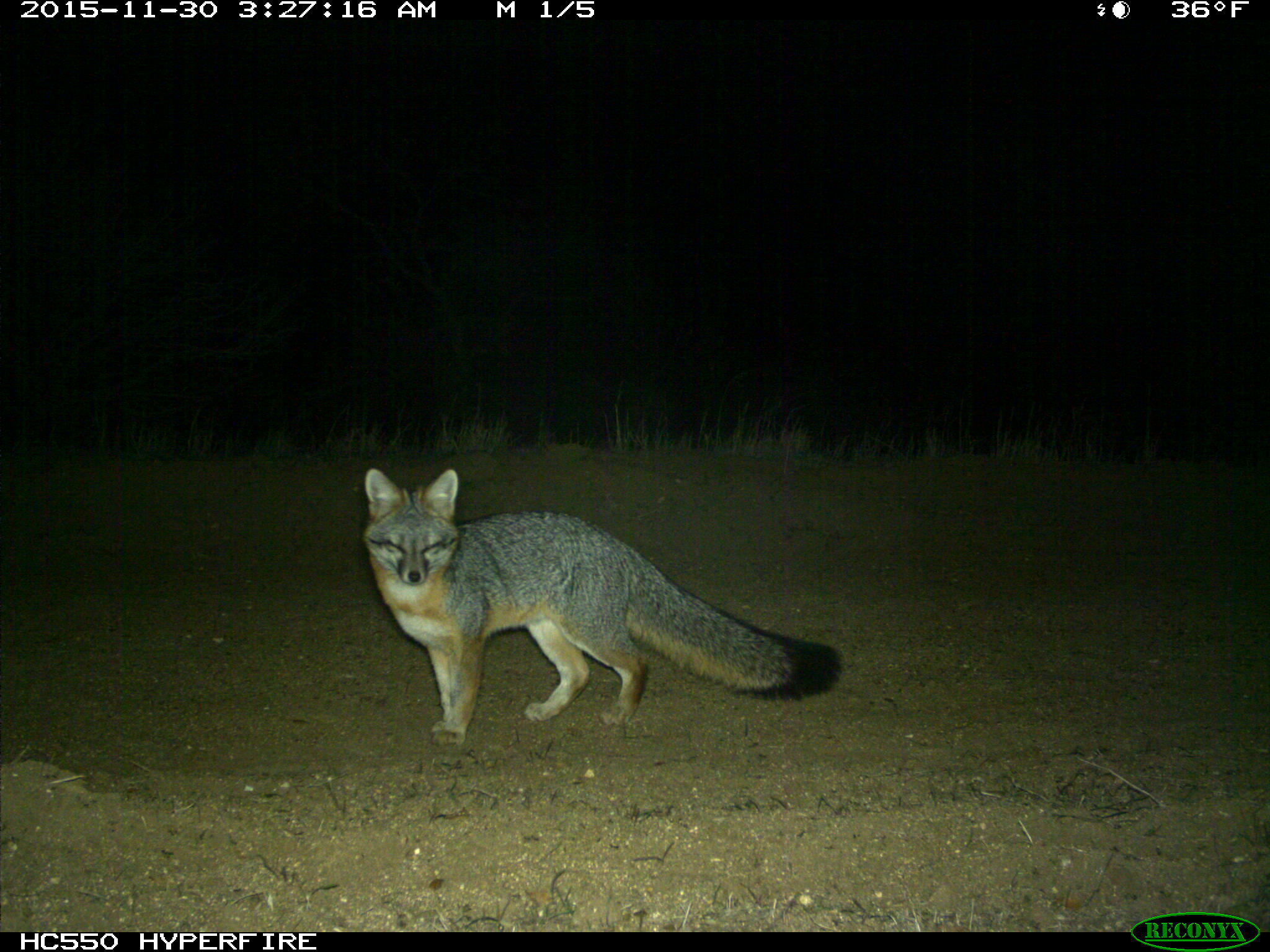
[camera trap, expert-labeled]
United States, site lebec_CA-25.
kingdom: Animalia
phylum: Chordata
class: Mammalia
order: Carnivora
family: Canidae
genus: Urocyon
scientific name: Urocyon cinereoargenteus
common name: gray fox